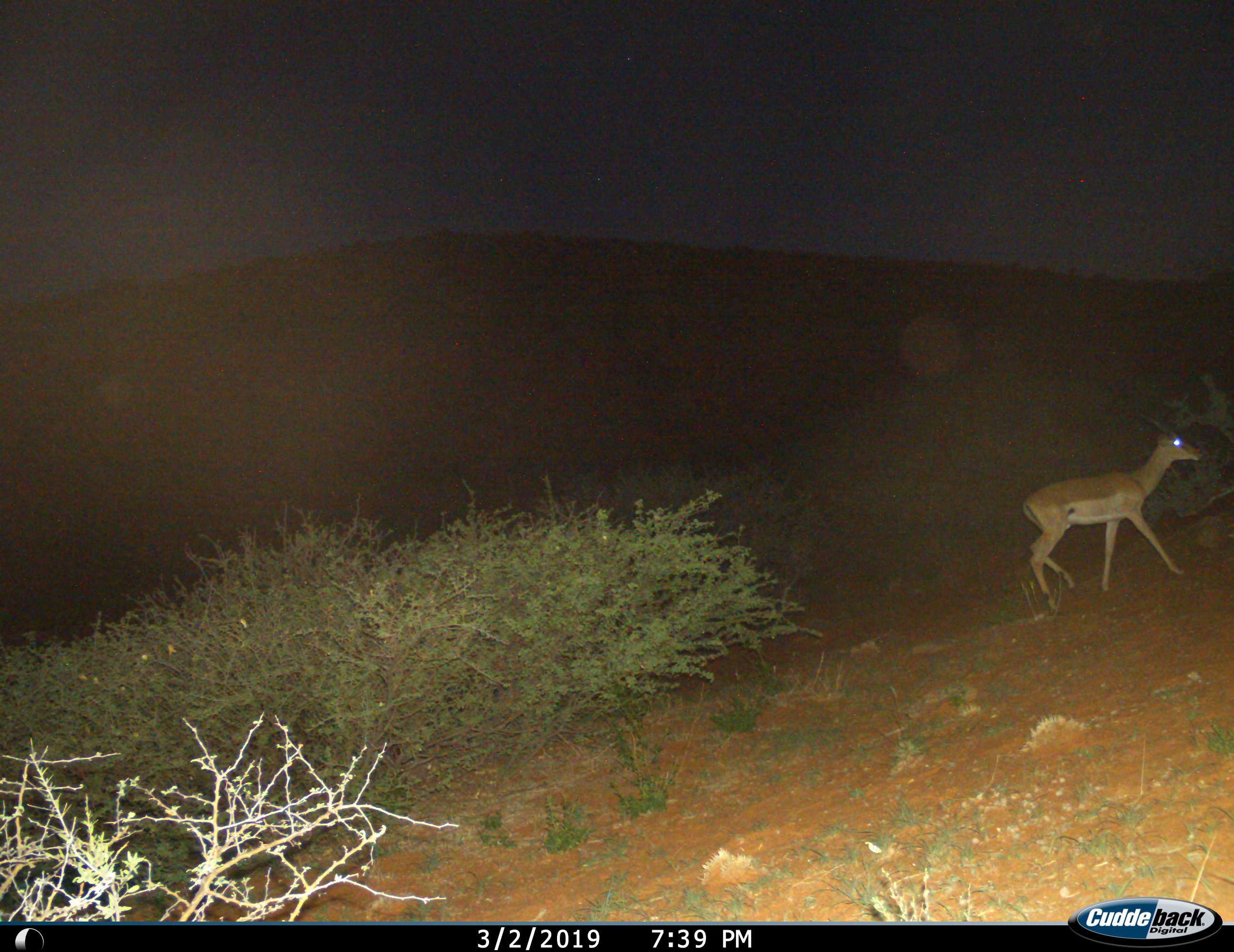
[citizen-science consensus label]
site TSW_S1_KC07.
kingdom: Animalia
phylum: Chordata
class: Mammalia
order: Artiodactyla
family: Bovidae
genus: Aepyceros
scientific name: Aepyceros melampus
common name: impala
Impala (Aepyceros melampus), count 1. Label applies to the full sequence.